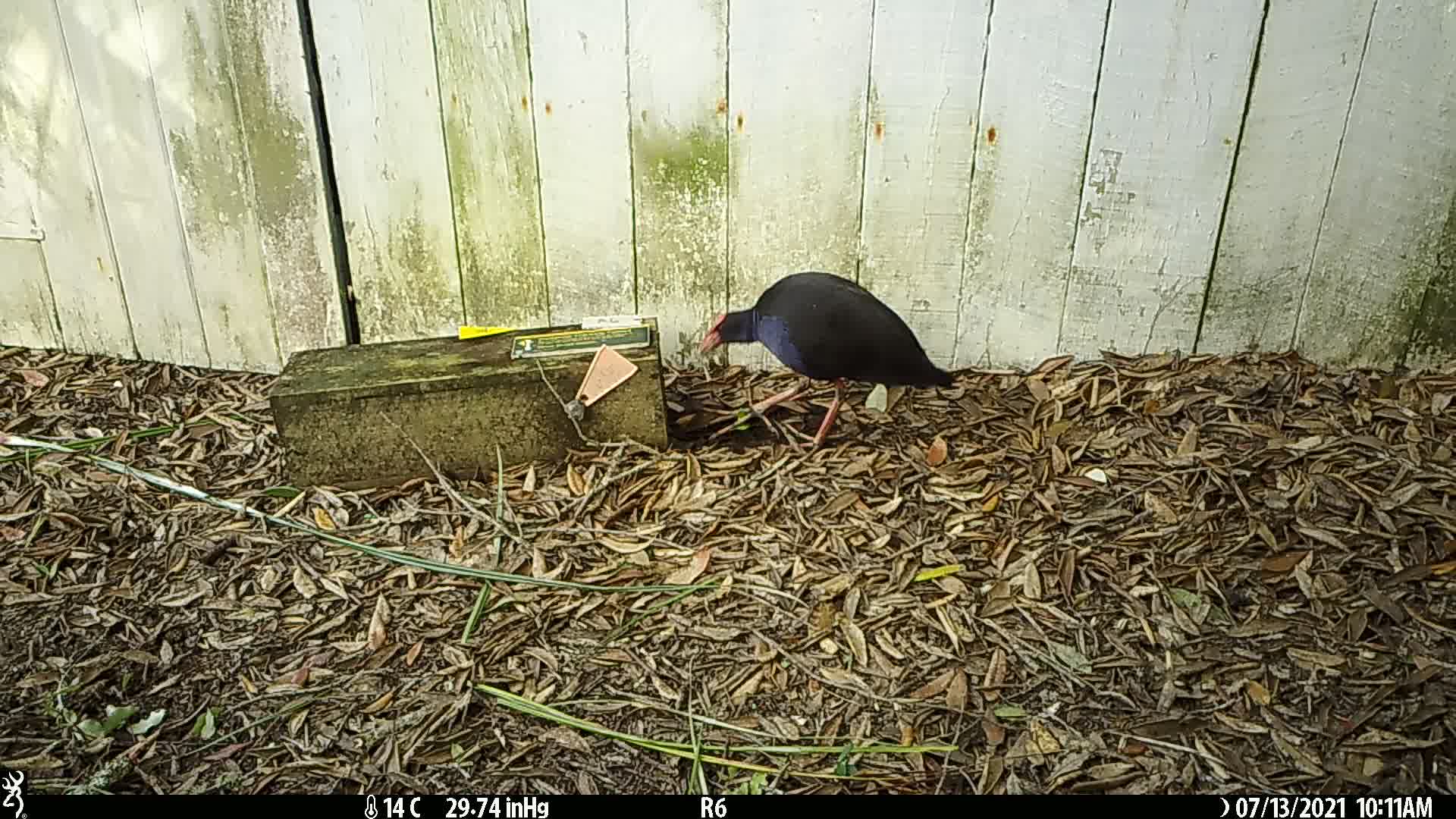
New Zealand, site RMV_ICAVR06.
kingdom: Animalia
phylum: Chordata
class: Aves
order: Gruiformes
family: Rallidae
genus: Porphyrio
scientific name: Porphyrio melanotus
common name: australasian swamphen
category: pukeko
Pukeko (australasian swamphen) (Porphyrio melanotus).